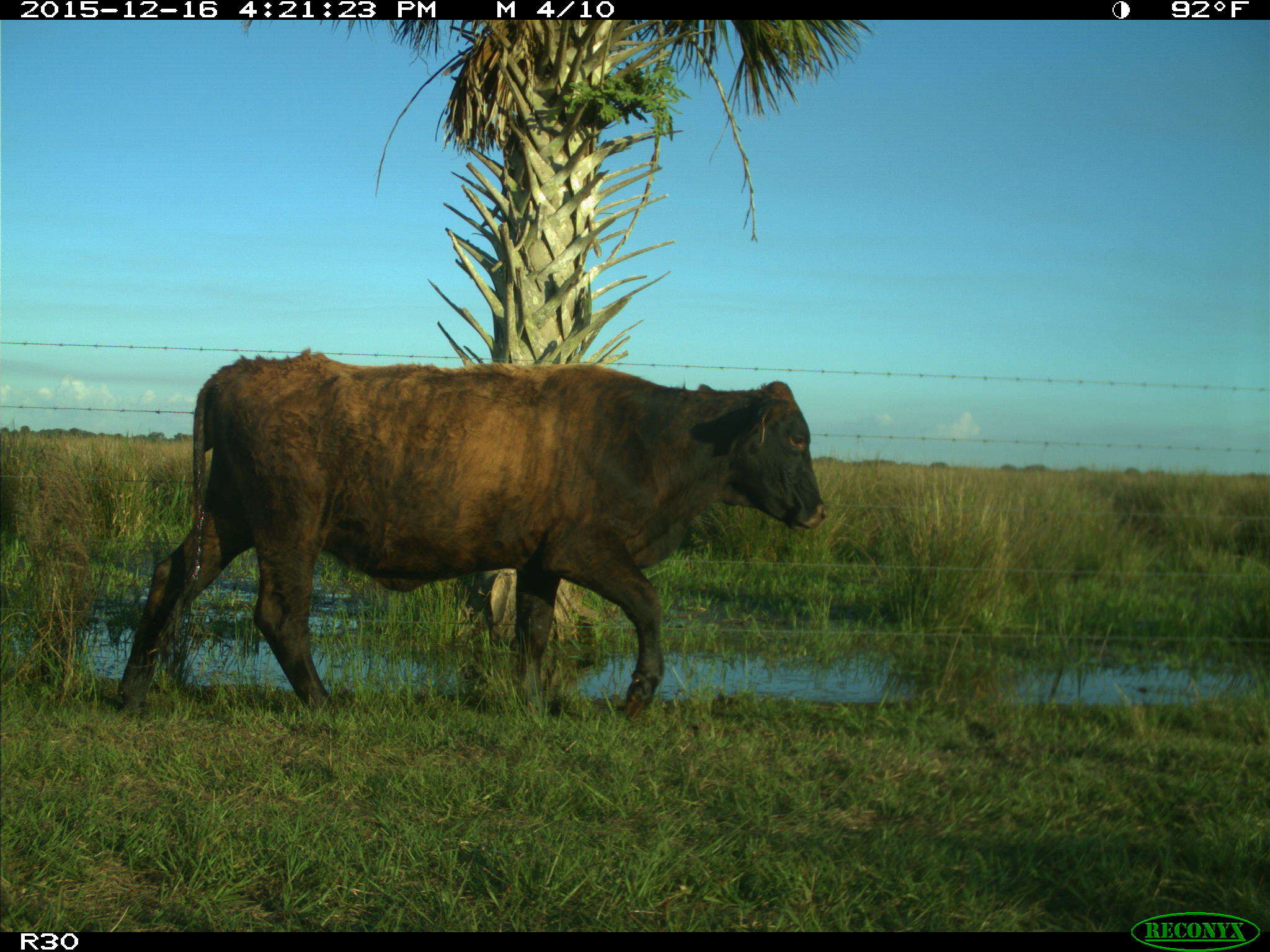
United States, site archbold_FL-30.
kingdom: Animalia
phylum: Chordata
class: Mammalia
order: Artiodactyla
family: Bovidae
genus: Bos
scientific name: Bos taurus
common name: domestic cow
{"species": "Bos taurus (domestic cow)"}